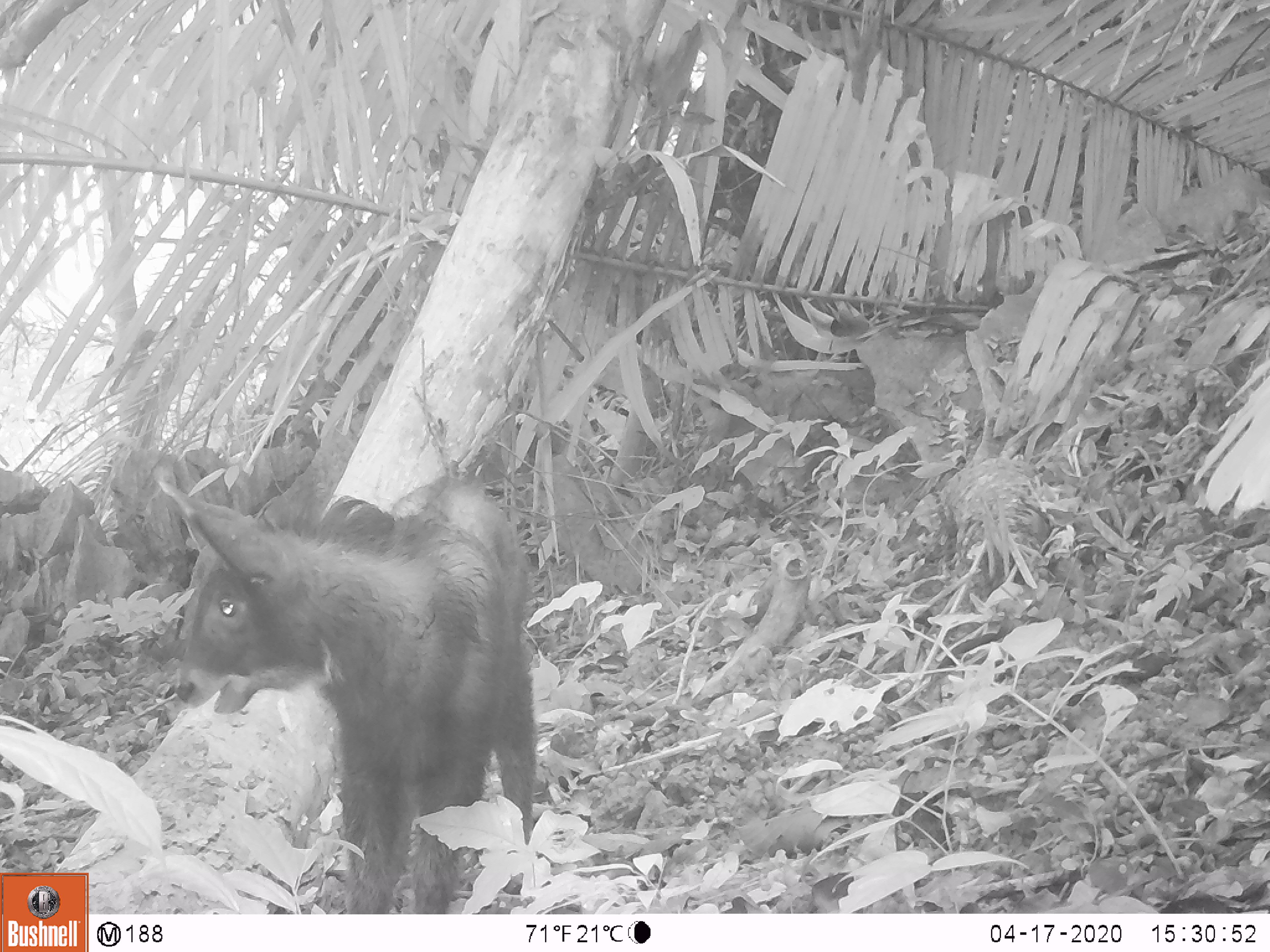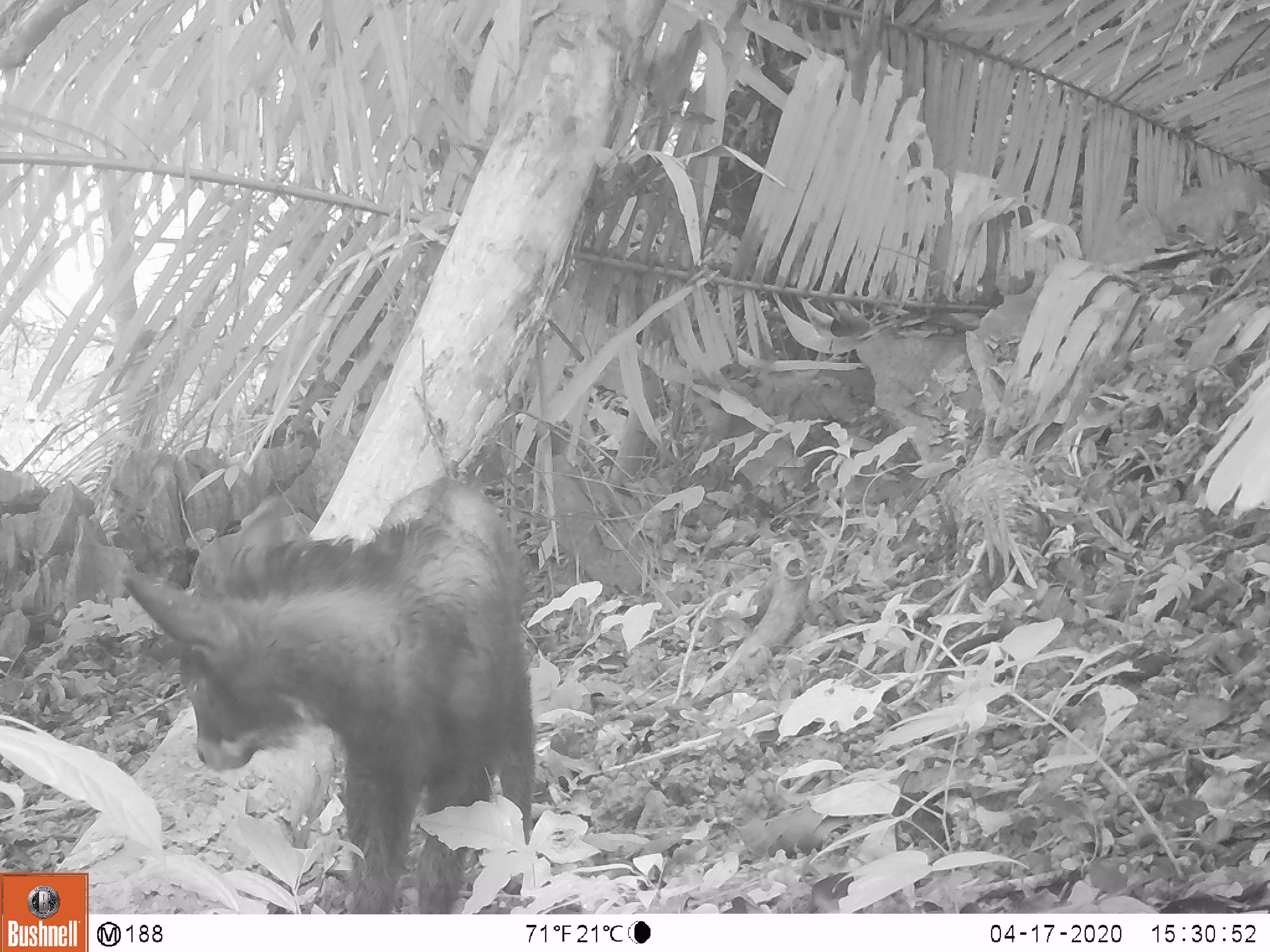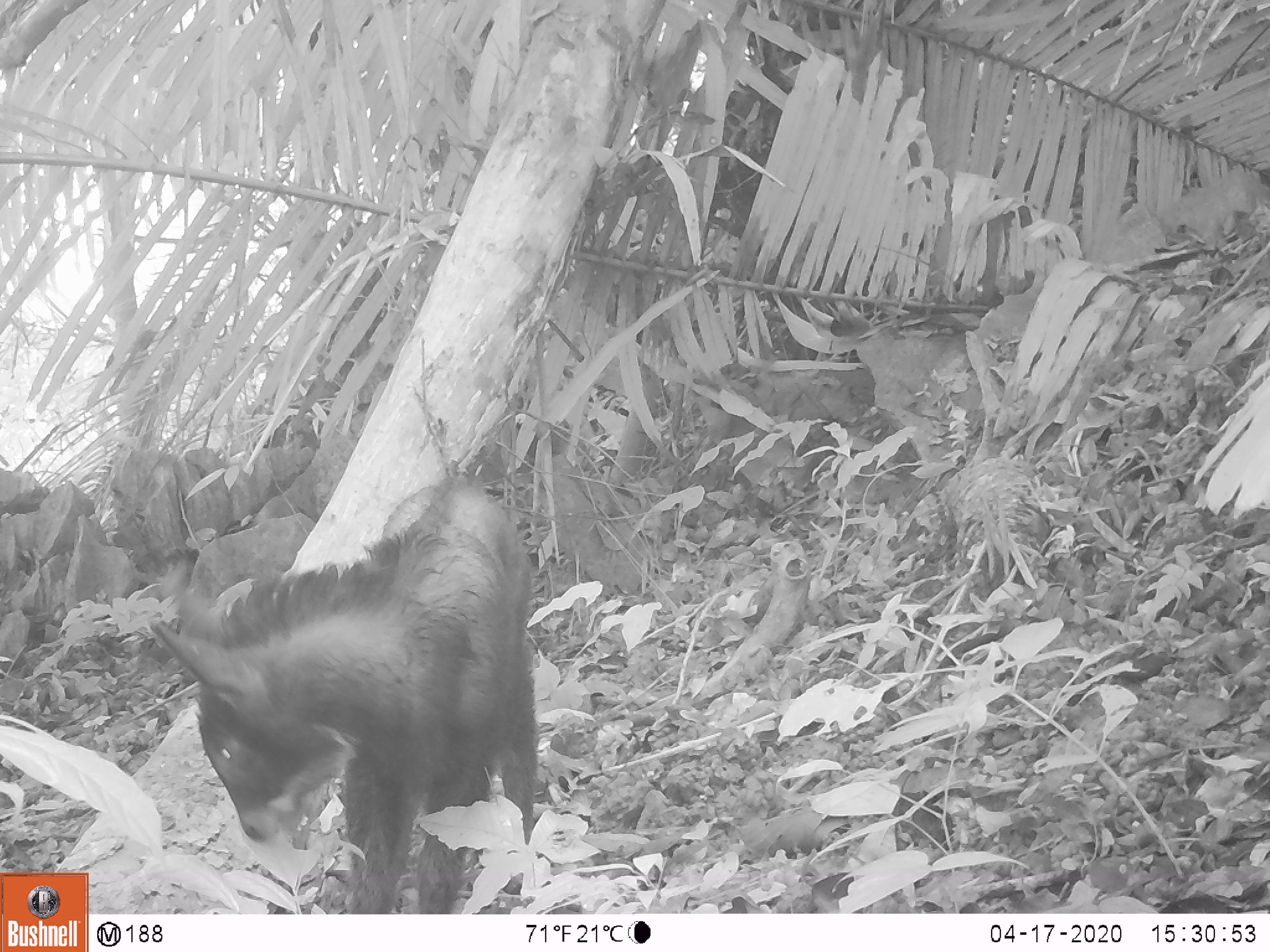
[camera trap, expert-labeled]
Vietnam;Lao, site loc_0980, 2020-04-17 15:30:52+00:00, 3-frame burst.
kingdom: Animalia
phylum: Chordata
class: Mammalia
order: Artiodactyla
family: Bovidae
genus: Capricornis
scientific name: Capricornis sumatraensis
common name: chinese serow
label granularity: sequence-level